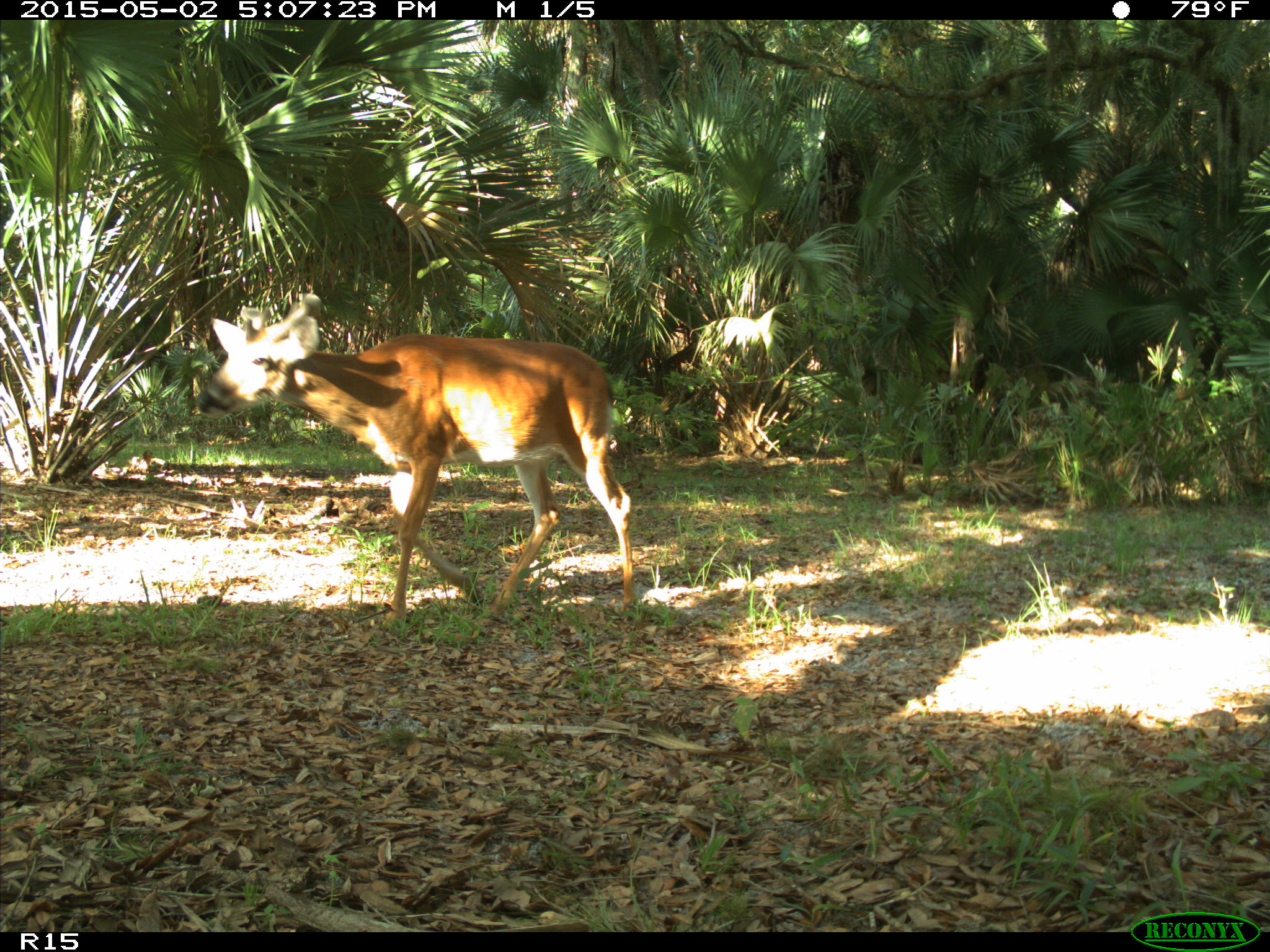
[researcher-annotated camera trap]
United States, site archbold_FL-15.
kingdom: Animalia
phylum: Chordata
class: Mammalia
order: Artiodactyla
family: Cervidae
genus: Odocoileus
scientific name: Odocoileus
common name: deer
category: unidentified deer